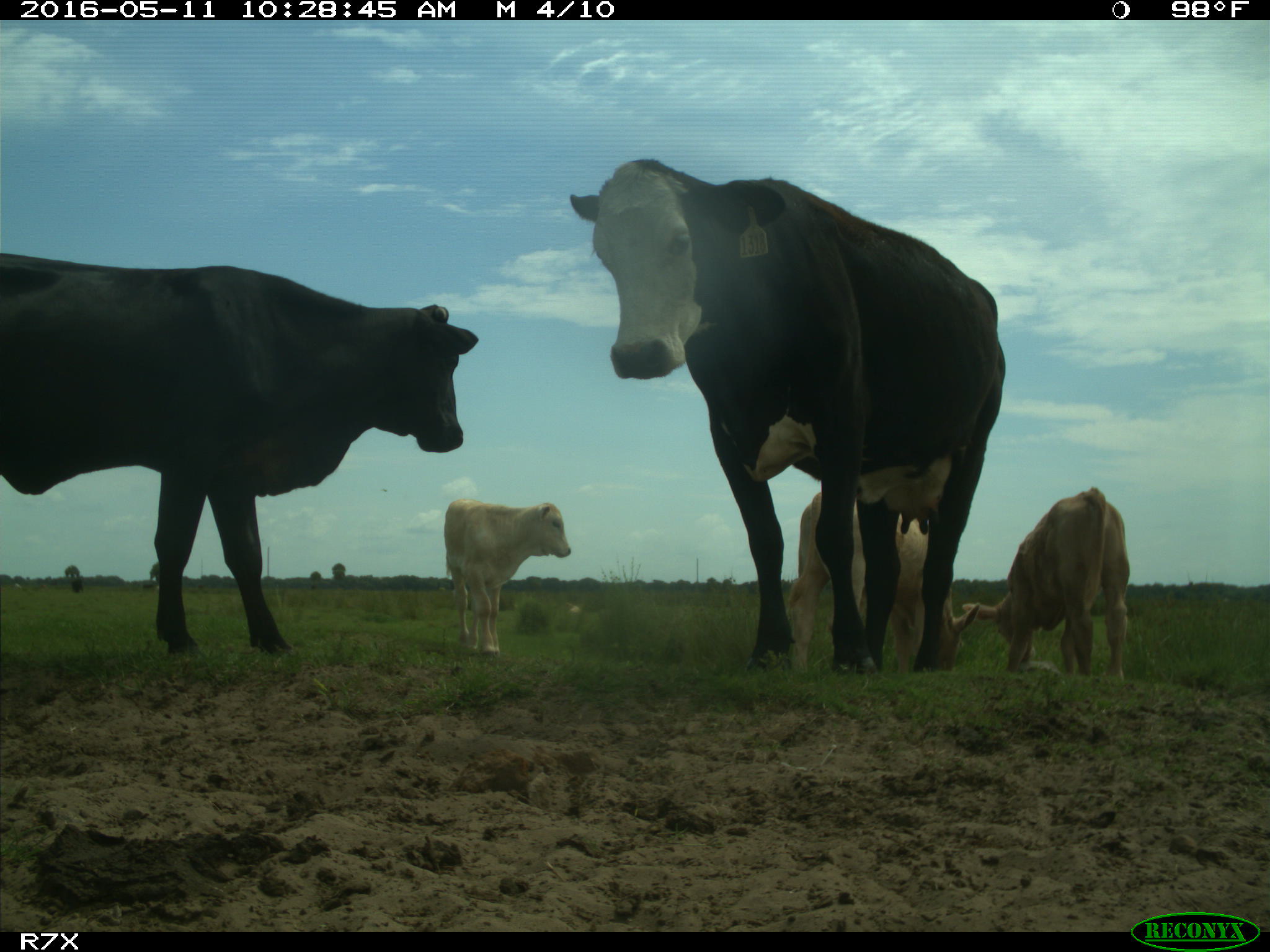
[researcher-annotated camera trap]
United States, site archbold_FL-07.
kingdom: Animalia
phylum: Chordata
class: Mammalia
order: Artiodactyla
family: Bovidae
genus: Bos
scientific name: Bos taurus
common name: domestic cow